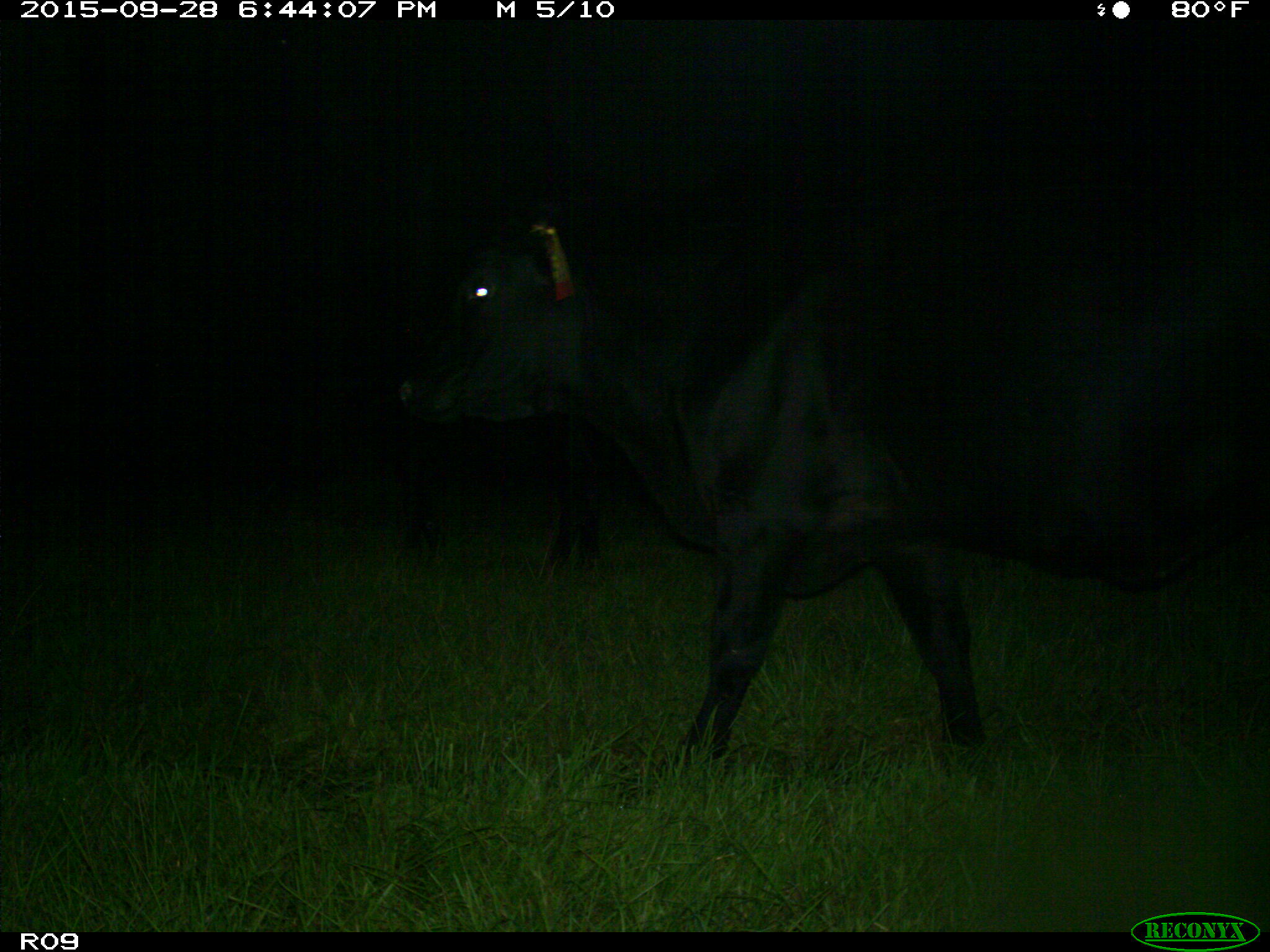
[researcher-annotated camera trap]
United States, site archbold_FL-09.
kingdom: Animalia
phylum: Chordata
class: Mammalia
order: Artiodactyla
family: Bovidae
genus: Bos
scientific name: Bos taurus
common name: domestic cow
Bos taurus (domestic cow).